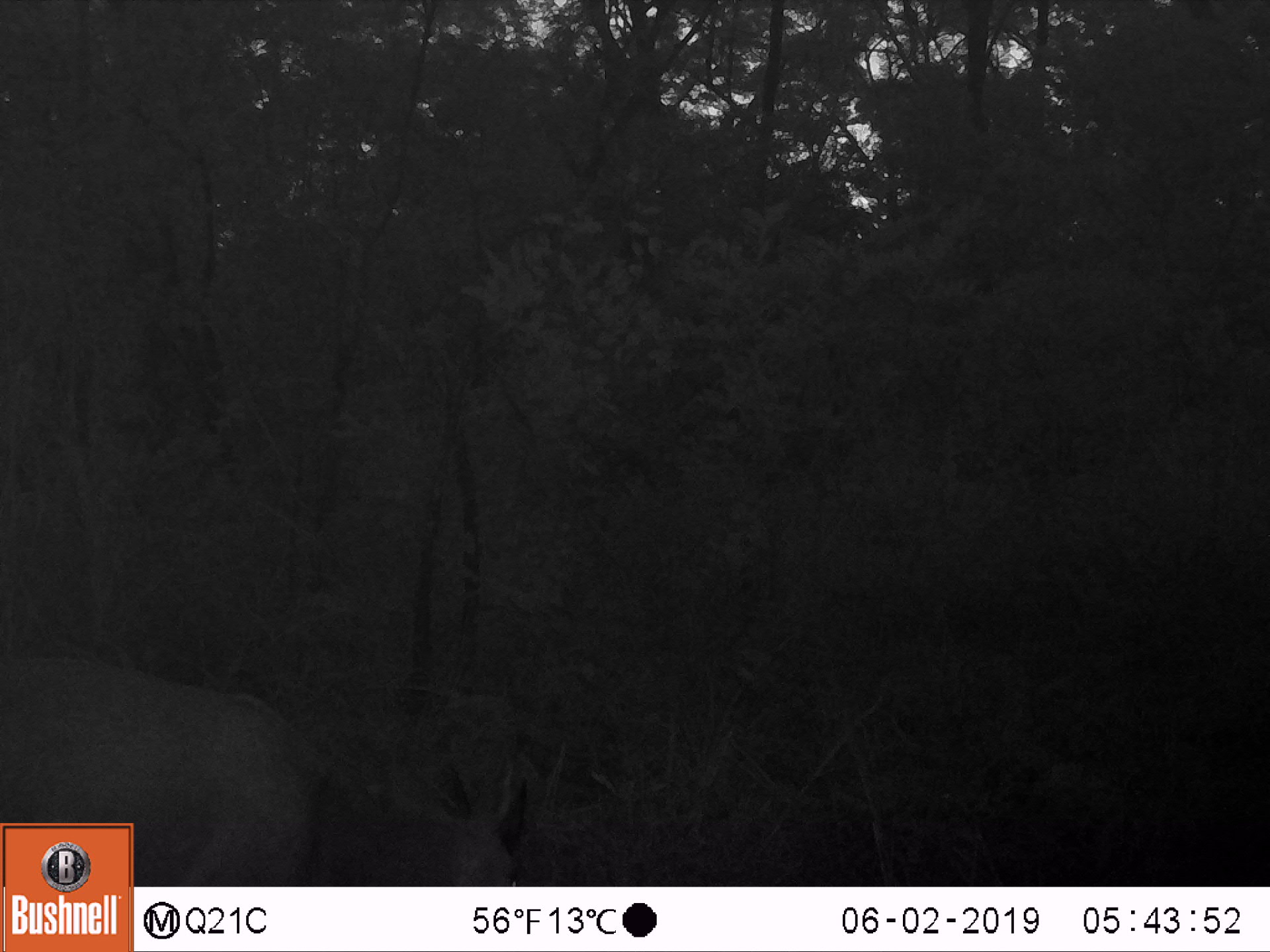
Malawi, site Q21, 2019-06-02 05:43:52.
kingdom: Animalia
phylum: Chordata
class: Mammalia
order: Artiodactyla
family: Bovidae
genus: Tragelaphus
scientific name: Tragelaphus sylvaticus sylvaticus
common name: cape bushbuck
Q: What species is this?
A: Cape bushbuck (Tragelaphus sylvaticus sylvaticus).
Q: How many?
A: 1.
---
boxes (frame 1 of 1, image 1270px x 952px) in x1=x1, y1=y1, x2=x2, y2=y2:
cape bushbuck: x1=136, y1=669, x2=548, y2=884